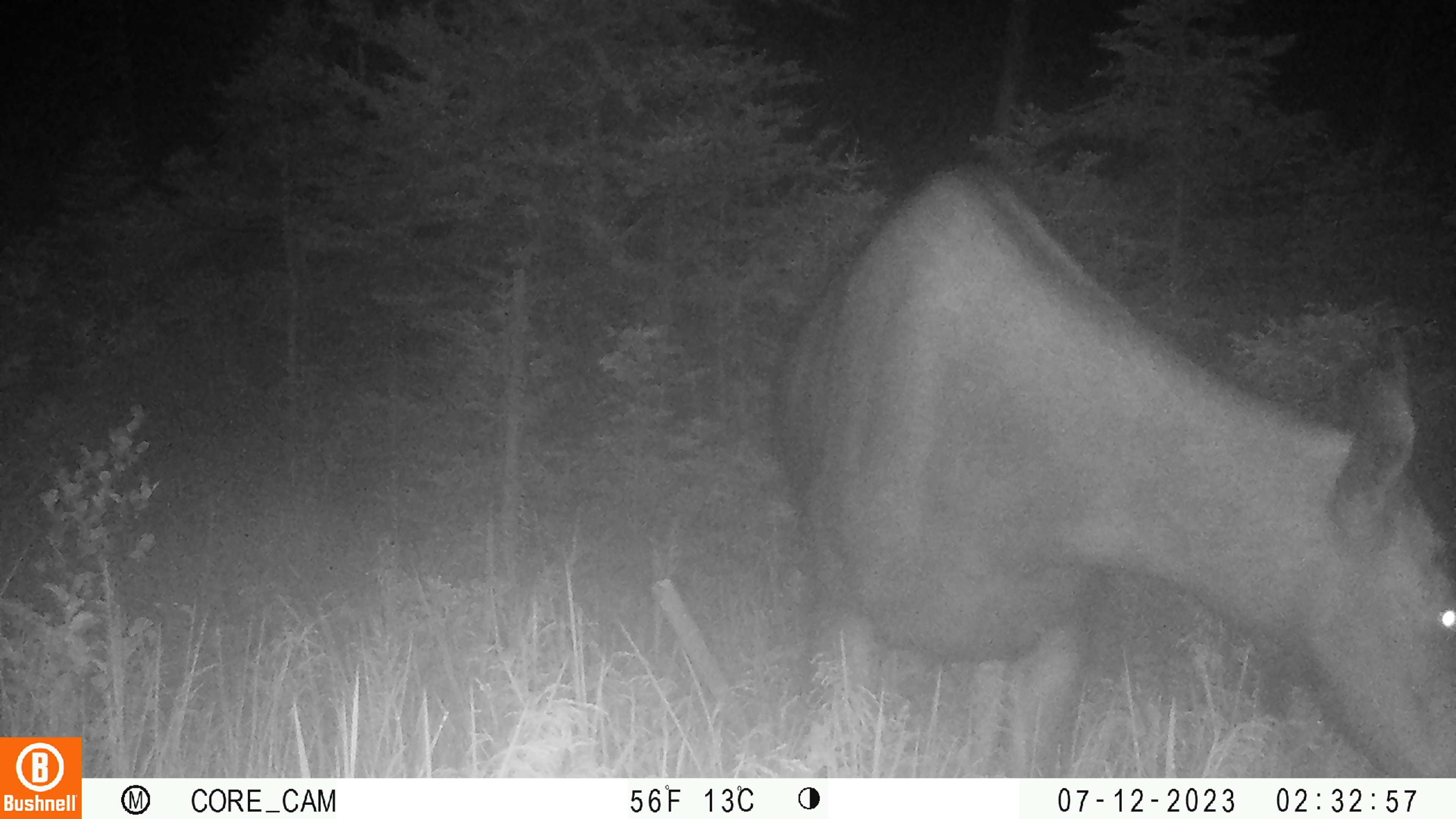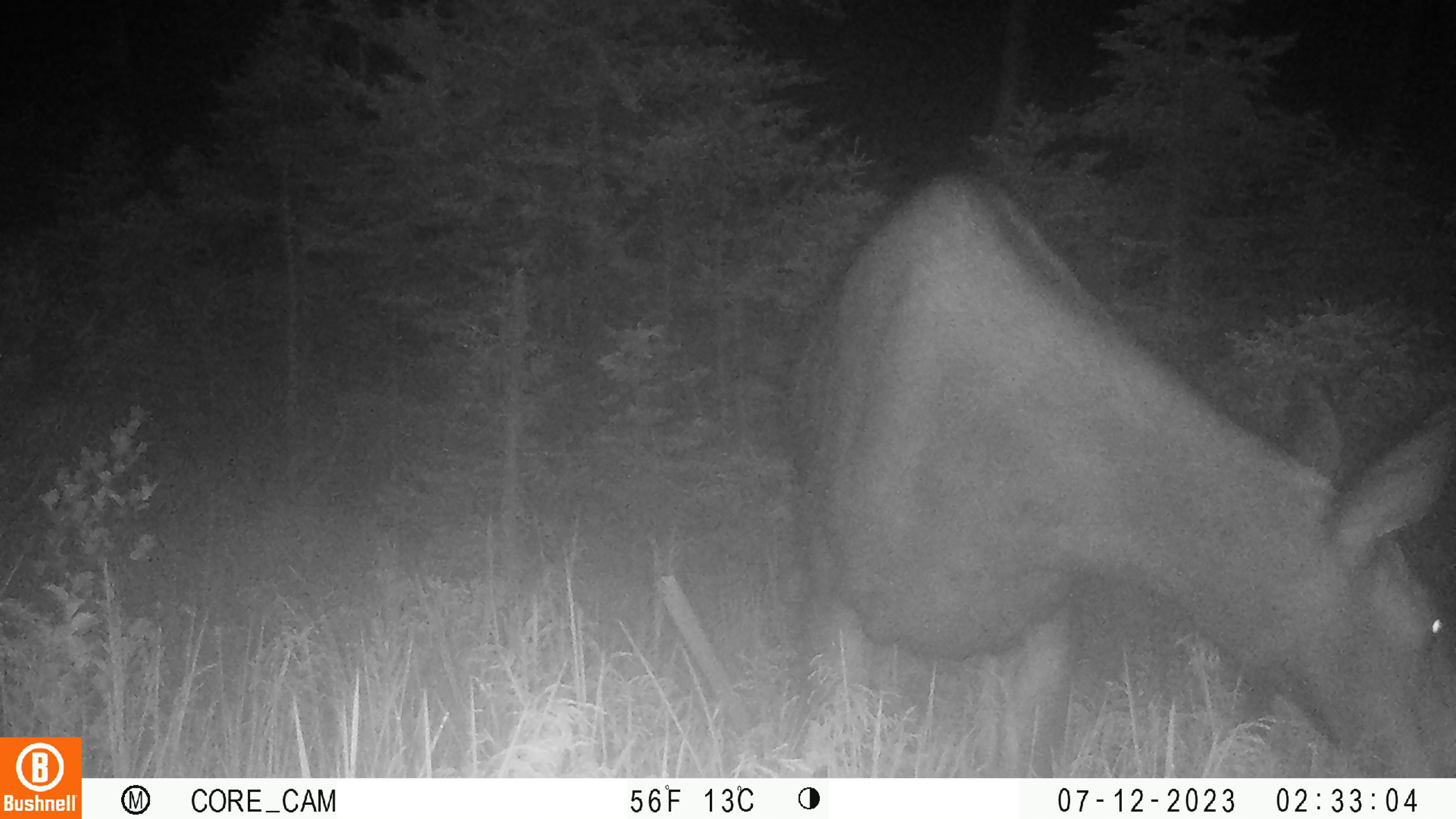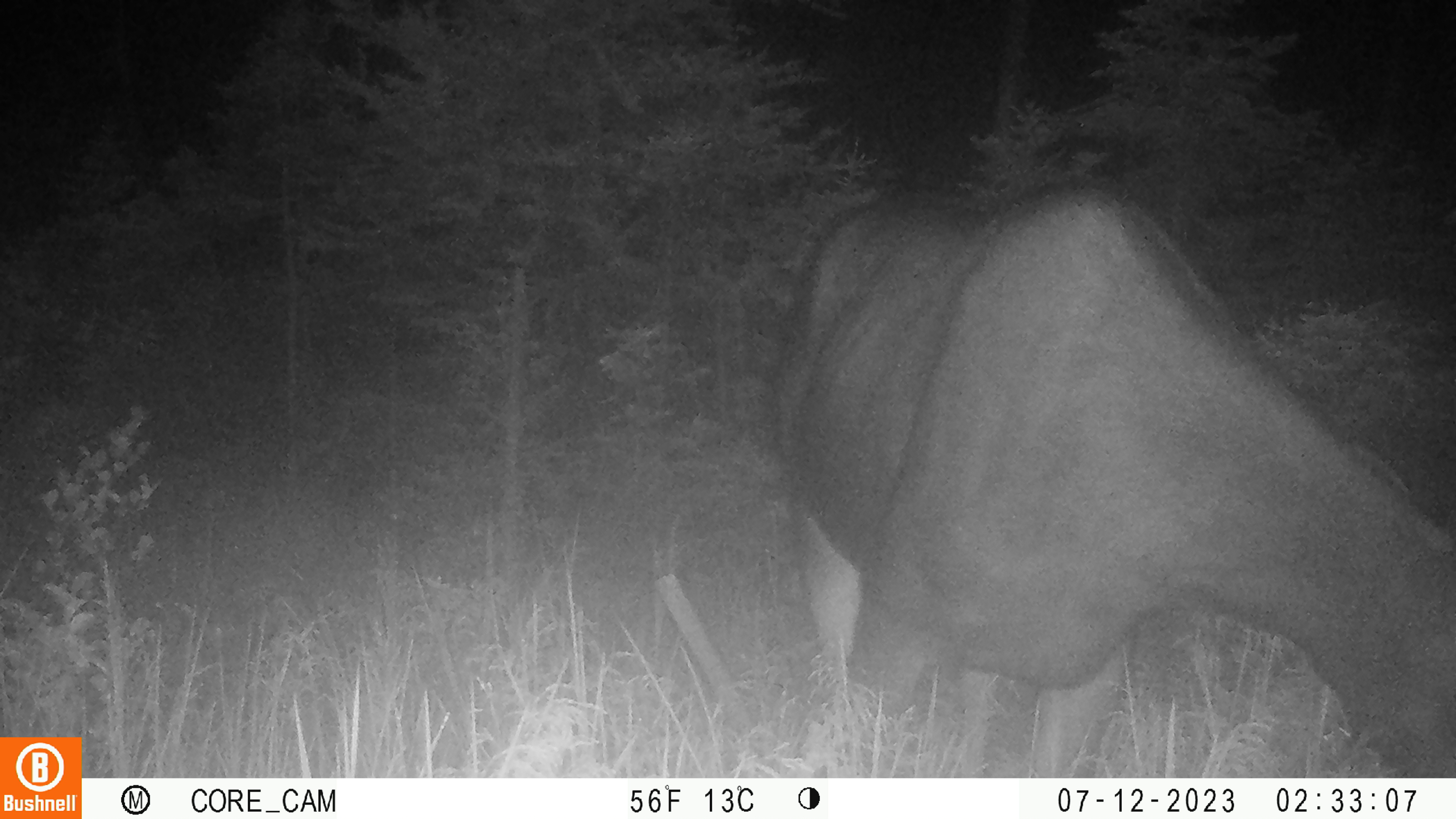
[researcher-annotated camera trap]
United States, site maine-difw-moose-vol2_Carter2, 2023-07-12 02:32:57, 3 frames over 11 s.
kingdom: Animalia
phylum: Chordata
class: Mammalia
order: Artiodactyla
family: Cervidae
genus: Alces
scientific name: Alces alces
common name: moose